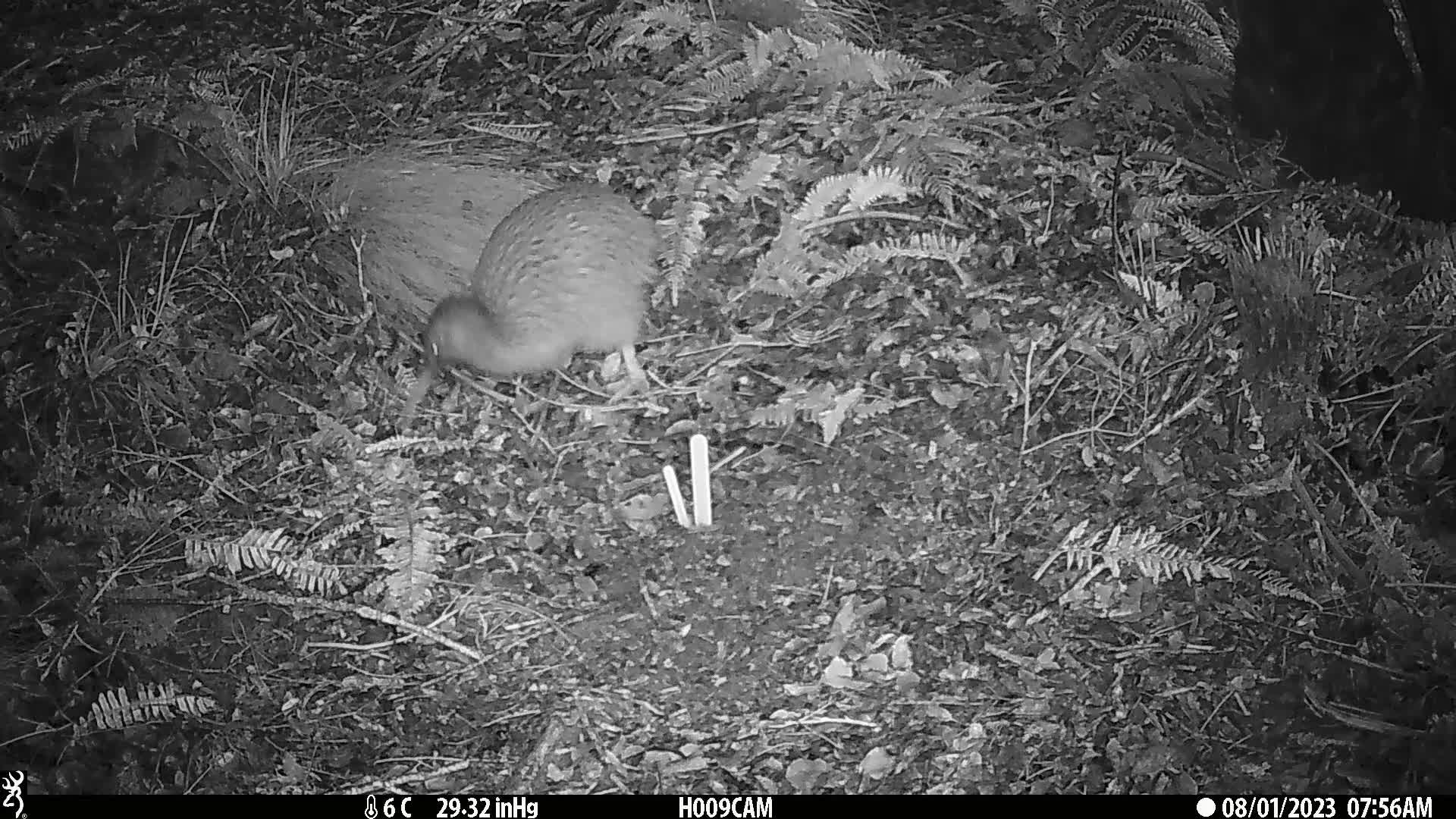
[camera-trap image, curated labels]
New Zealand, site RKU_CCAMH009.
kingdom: Animalia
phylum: Chordata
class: Aves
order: Apterygiformes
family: Apterygidae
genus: Apteryx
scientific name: Apteryx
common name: kiwi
Kiwi (Apteryx).